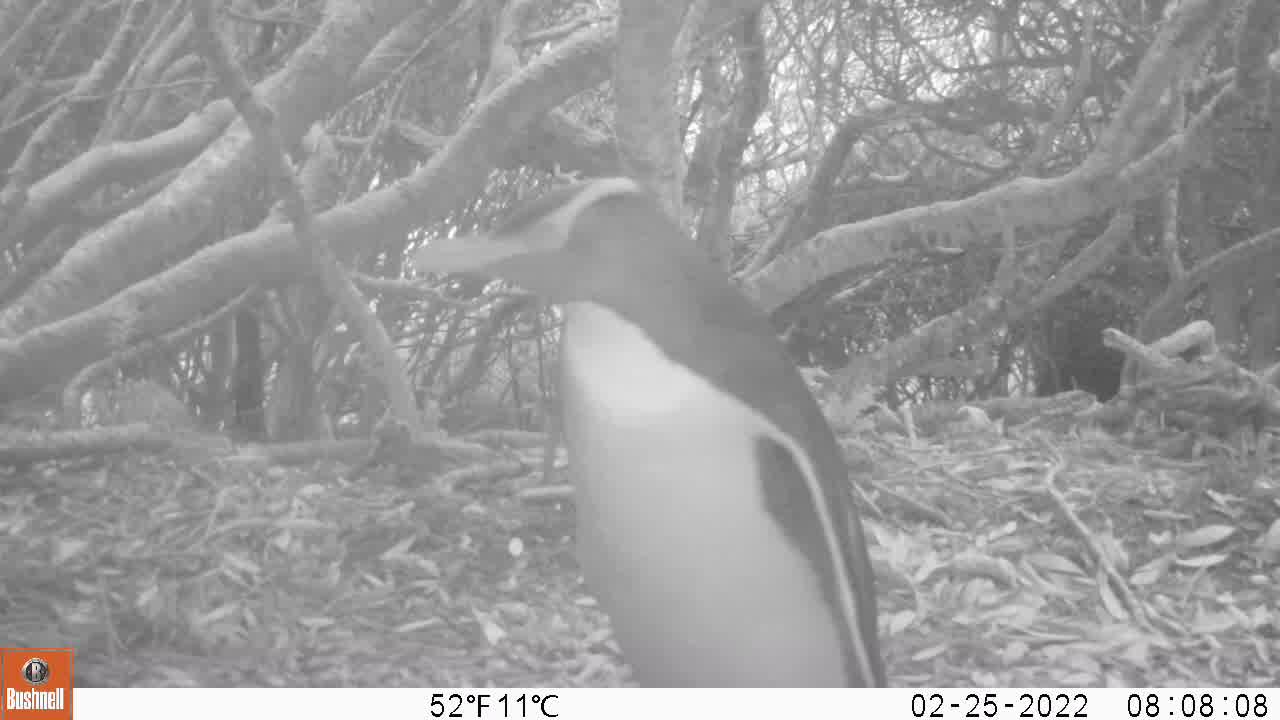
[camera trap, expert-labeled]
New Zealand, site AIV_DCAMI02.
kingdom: Animalia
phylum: Chordata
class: Aves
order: Sphenisciformes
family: Spheniscidae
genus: Megadyptes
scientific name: Megadyptes antipodes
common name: yellow-eyed penguin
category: yellow eyed penguin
Yellow eyed penguin (yellow-eyed penguin) (Megadyptes antipodes).